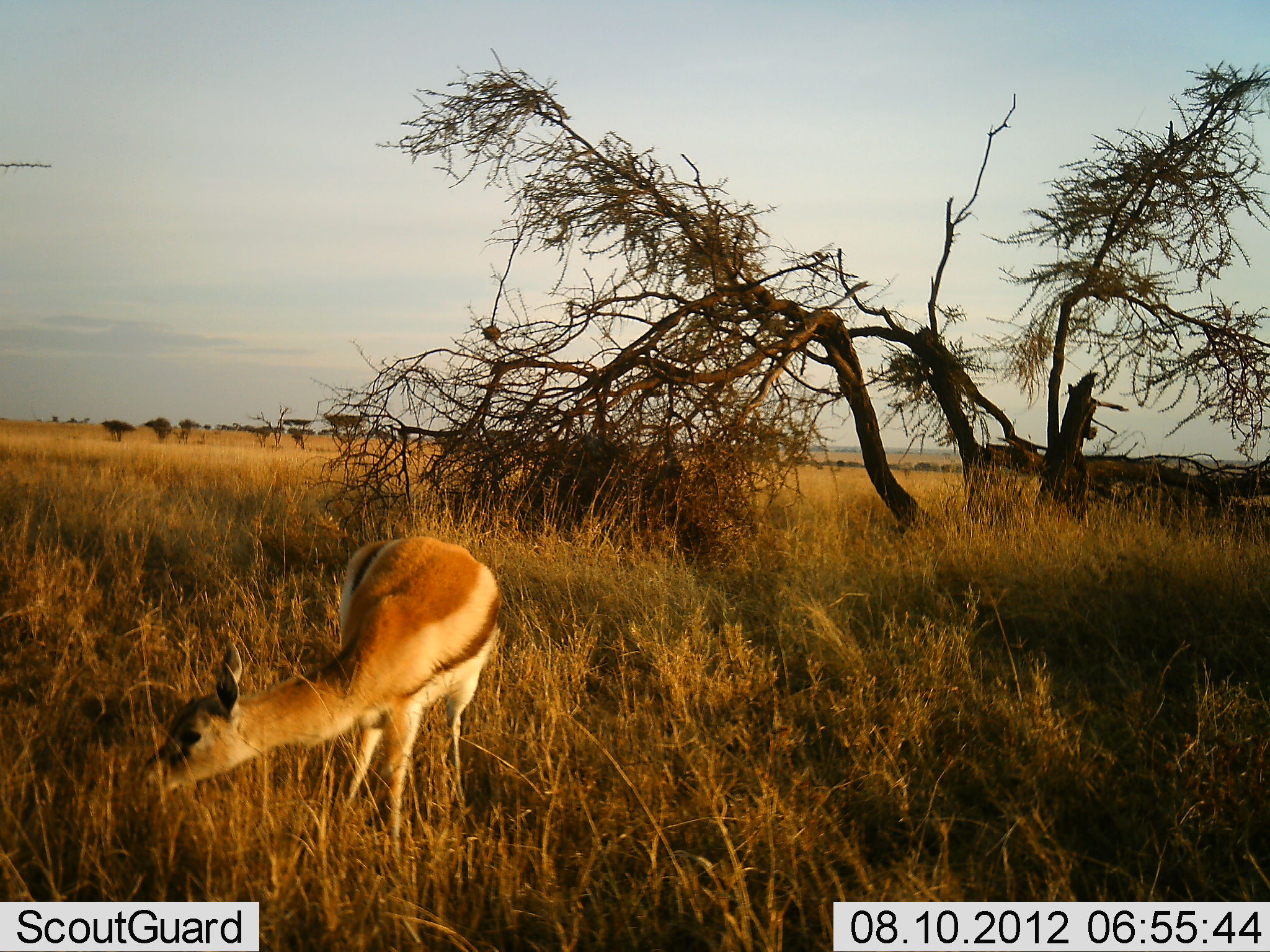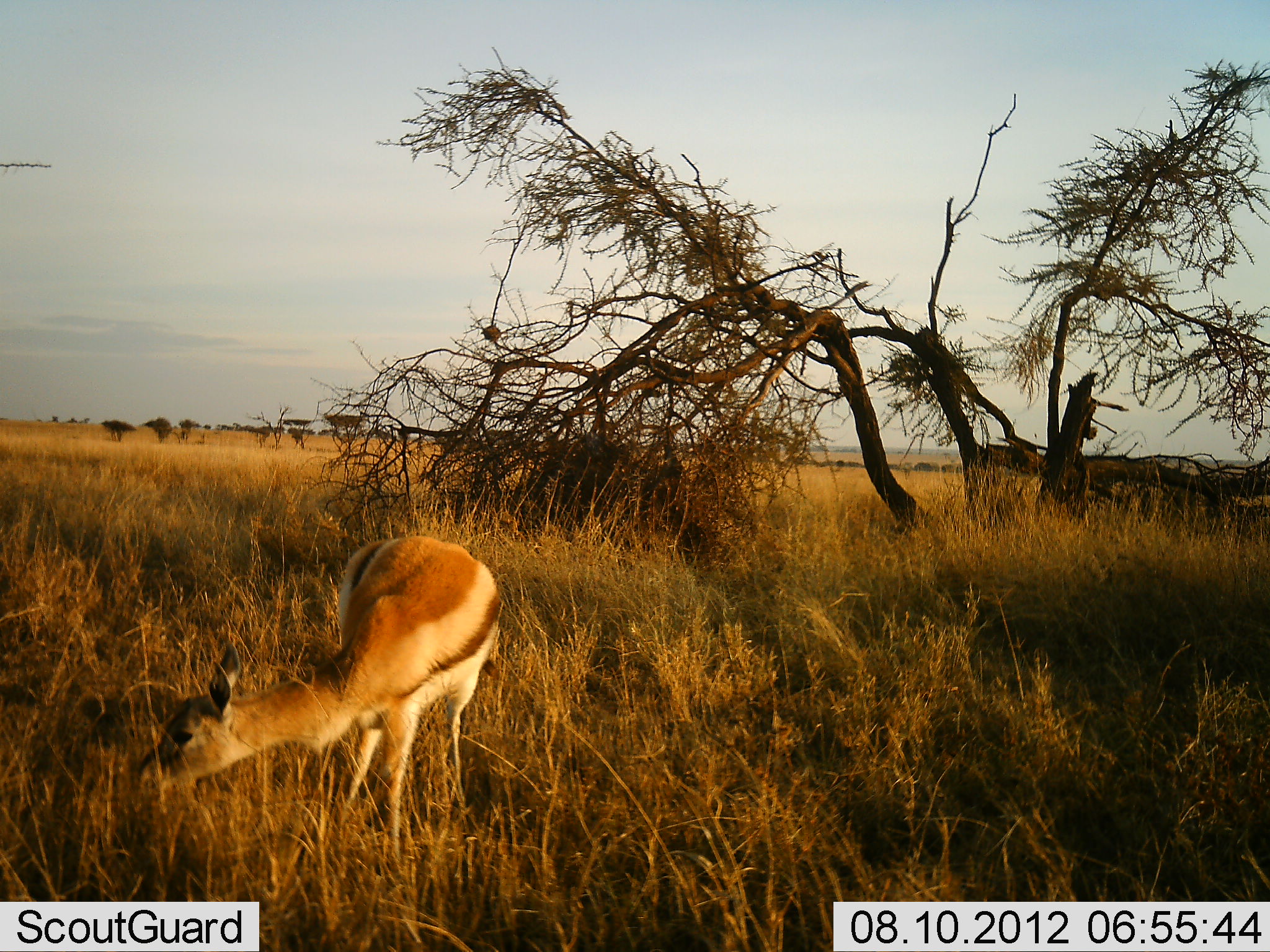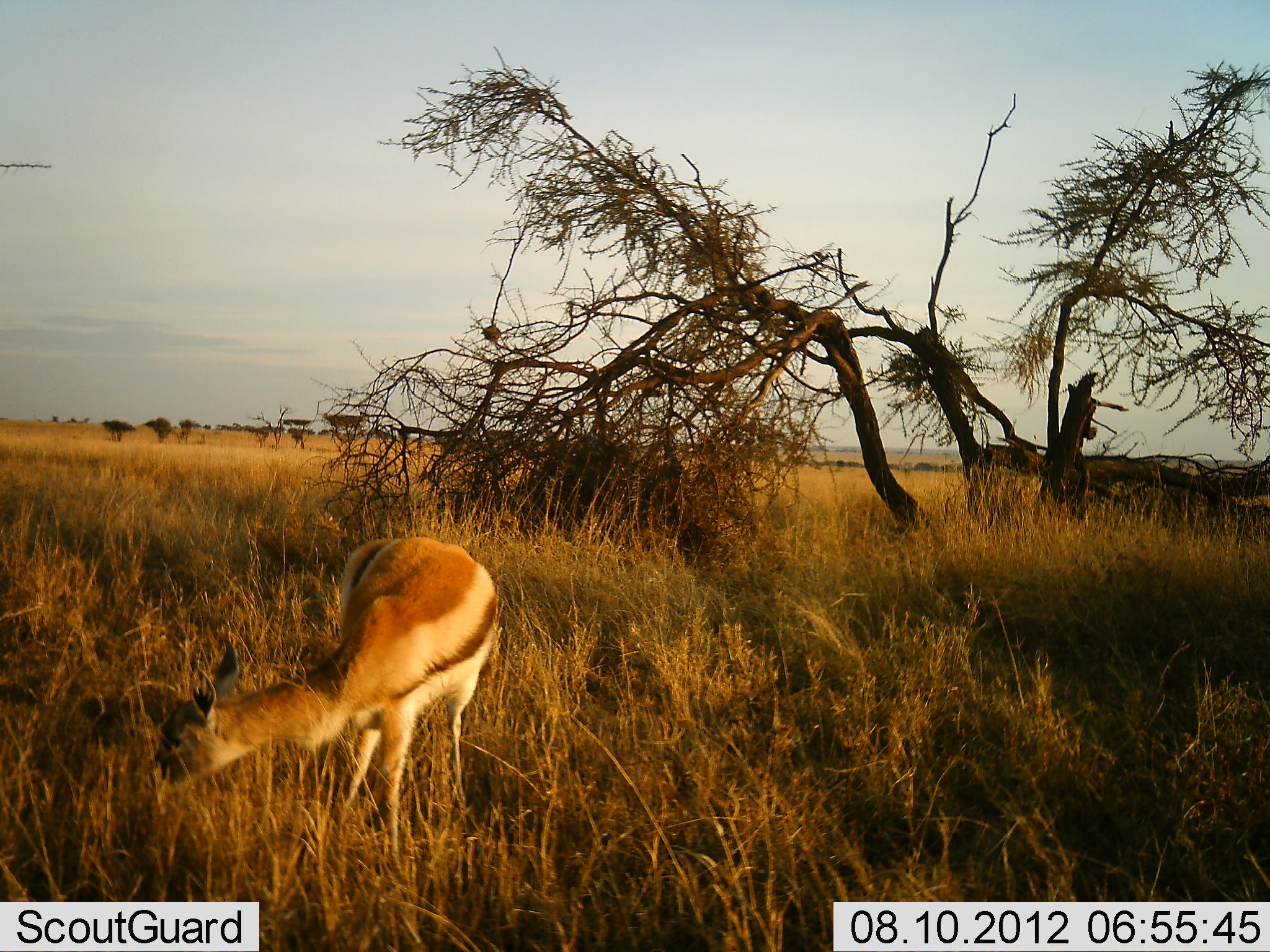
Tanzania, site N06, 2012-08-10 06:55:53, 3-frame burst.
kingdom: Animalia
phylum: Chordata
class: Mammalia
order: Artiodactyla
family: Bovidae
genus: Eudorcas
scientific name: Eudorcas thomsonii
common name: thomson's gazelle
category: gazellethomsons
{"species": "gazellethomsons (thomson's gazelle) (Eudorcas thomsonii)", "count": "1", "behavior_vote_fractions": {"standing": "10%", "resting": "0%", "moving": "0%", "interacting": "0%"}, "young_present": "20%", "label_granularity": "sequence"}